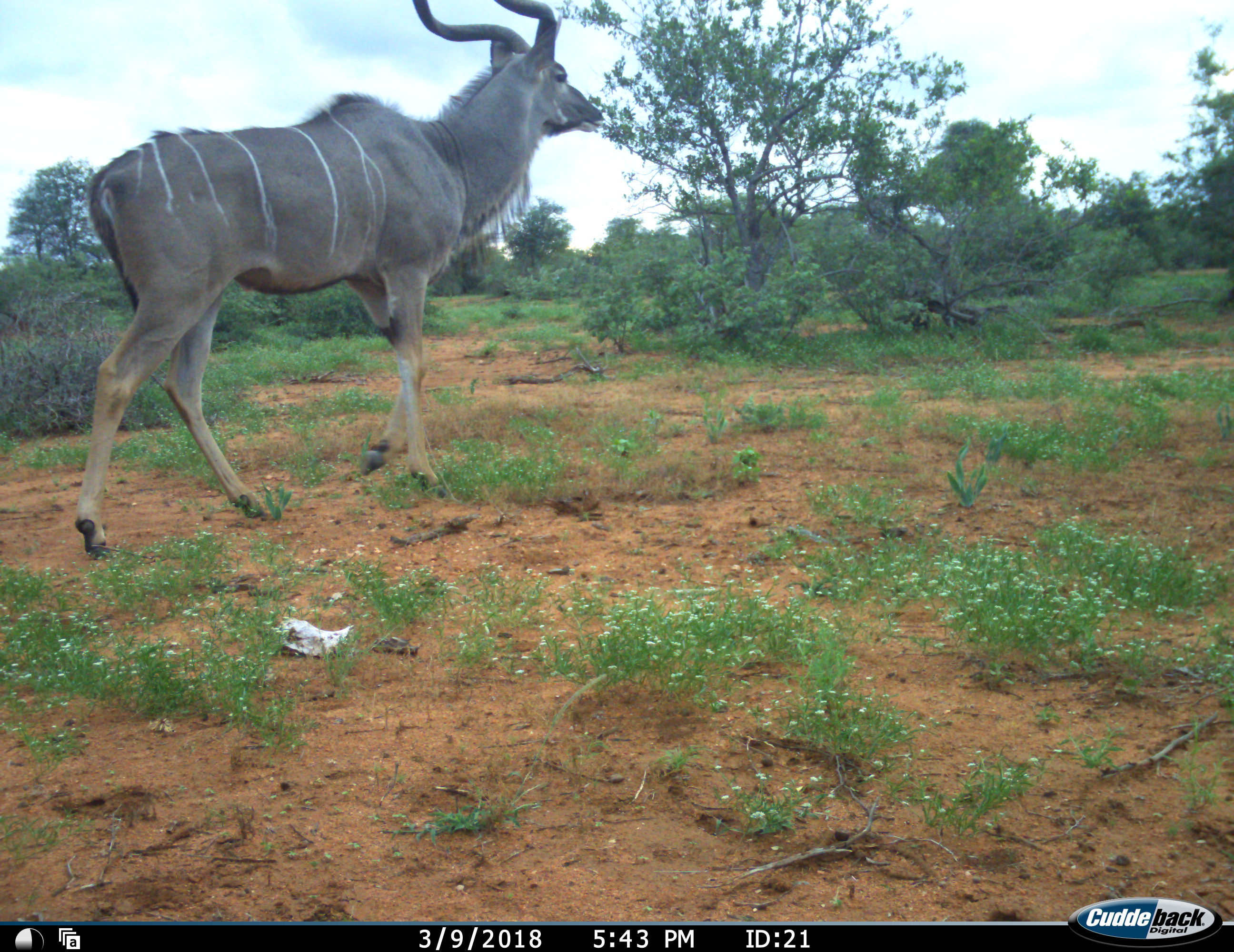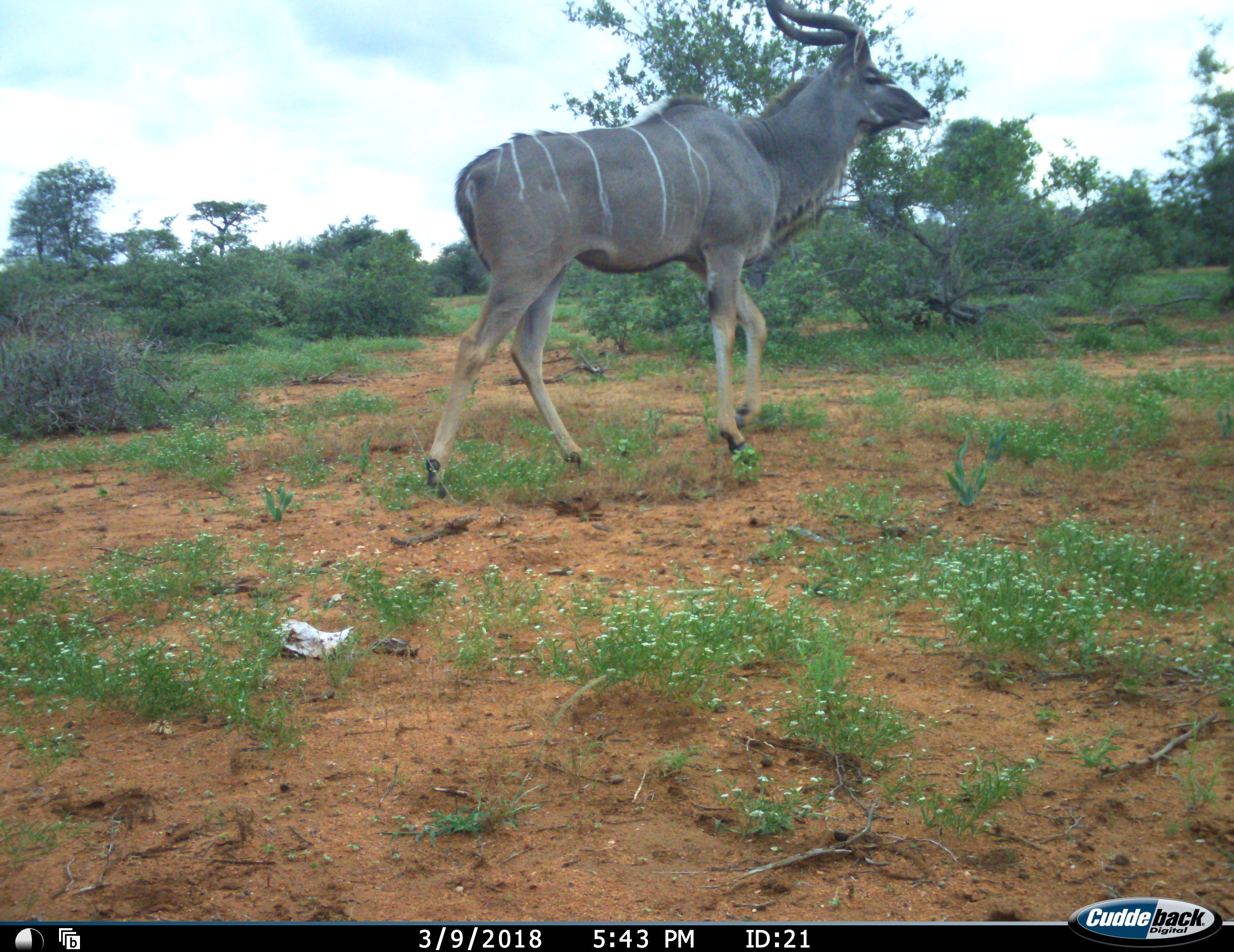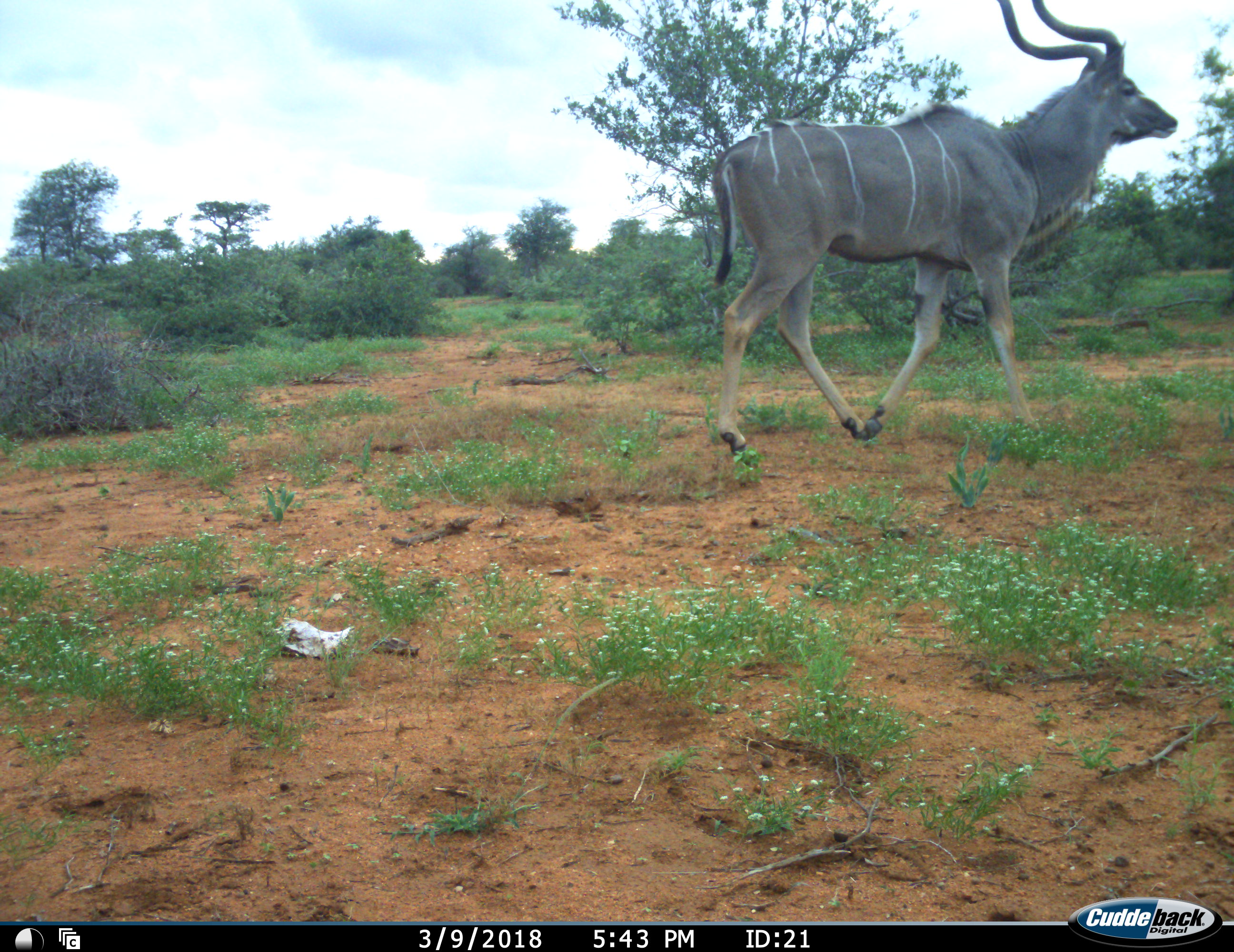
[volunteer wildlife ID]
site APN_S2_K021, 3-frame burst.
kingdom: Animalia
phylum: Chordata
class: Mammalia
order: Artiodactyla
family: Bovidae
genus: Tragelaphus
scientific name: Tragelaphus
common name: kudu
Kudu (Tragelaphus), count 1. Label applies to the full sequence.